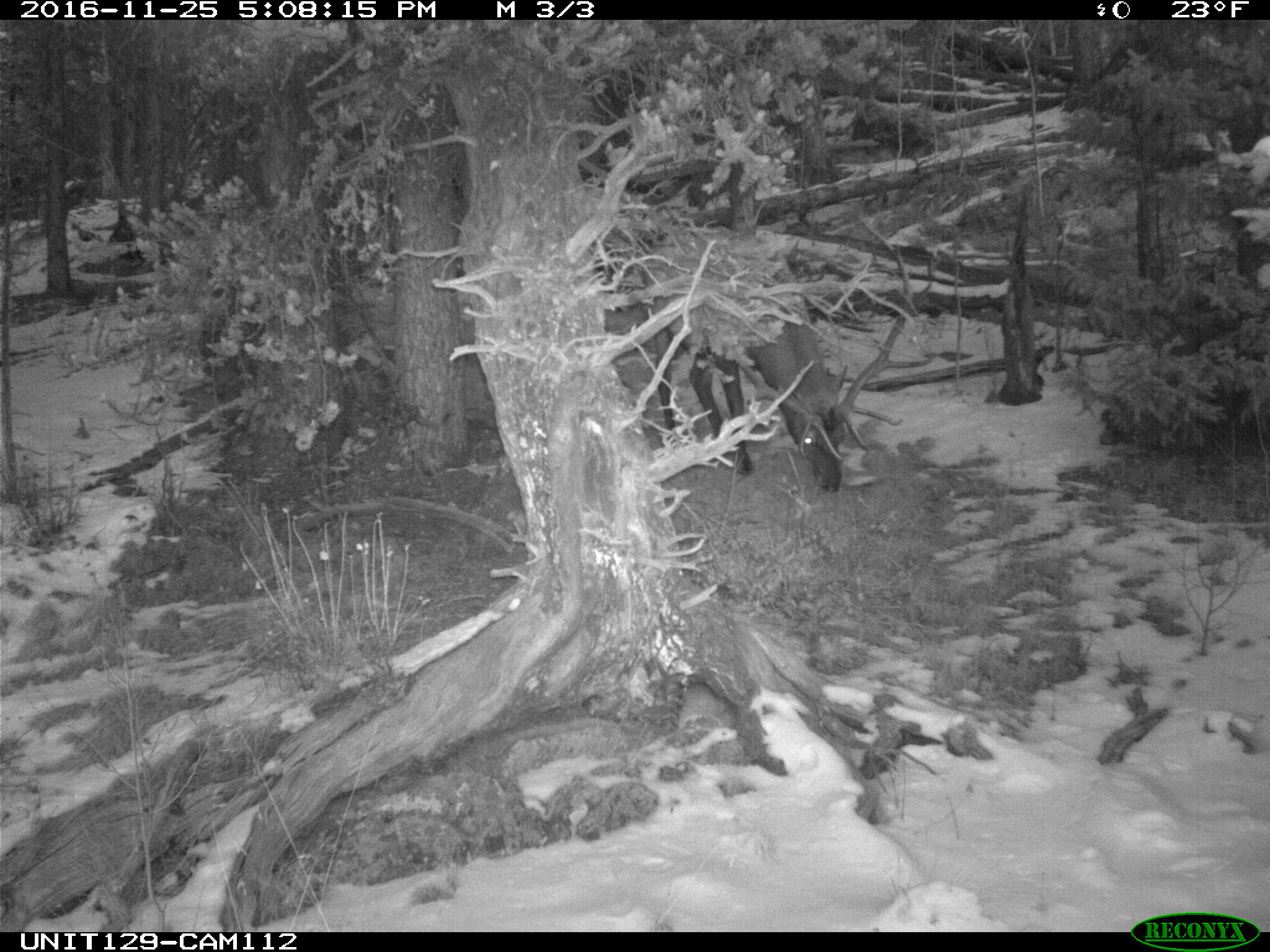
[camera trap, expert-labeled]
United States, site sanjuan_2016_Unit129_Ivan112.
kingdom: Animalia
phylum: Chordata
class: Mammalia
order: Artiodactyla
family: Cervidae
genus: Cervus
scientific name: Cervus elaphus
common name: red deer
Cervus elaphus (red deer).